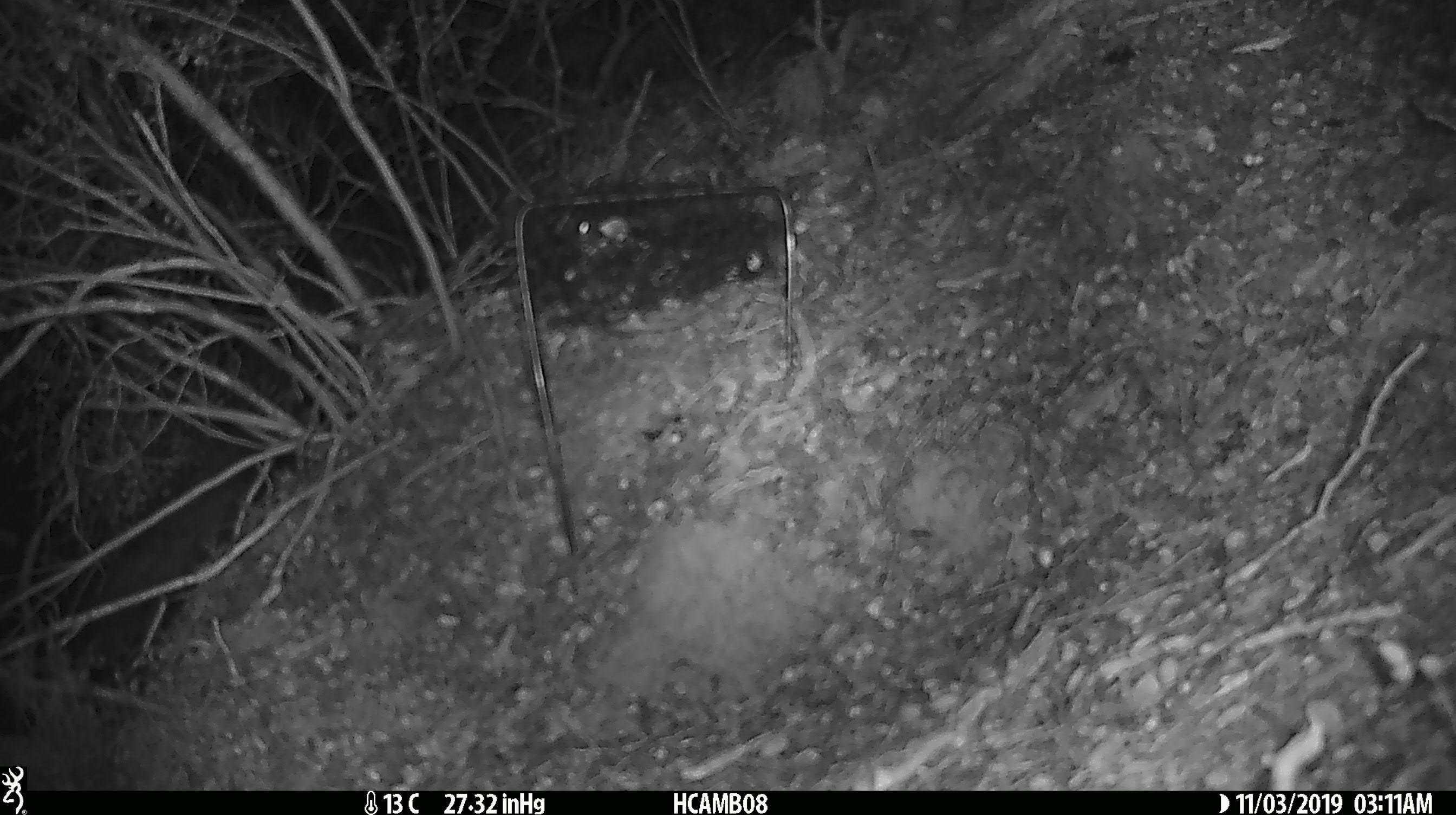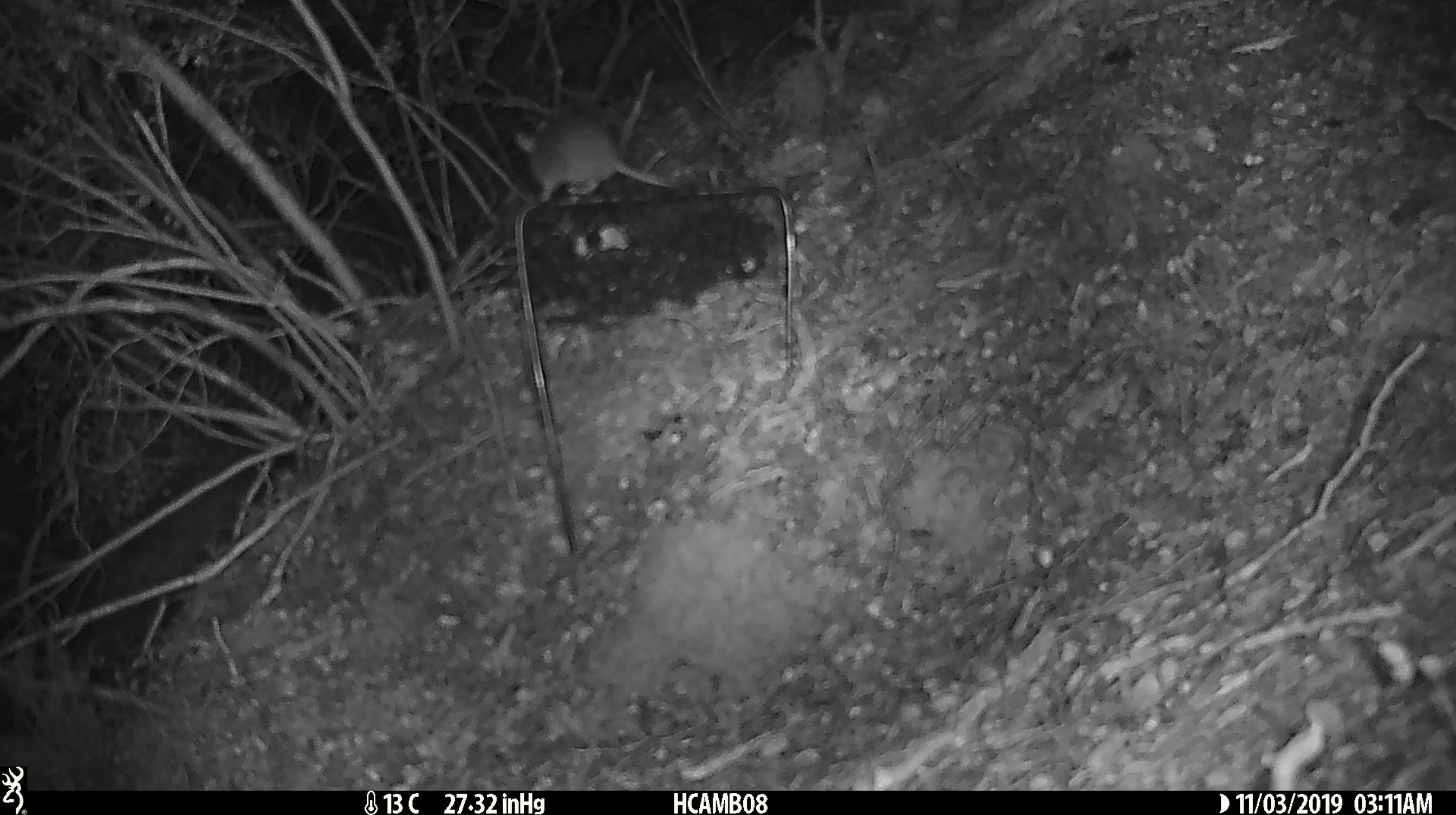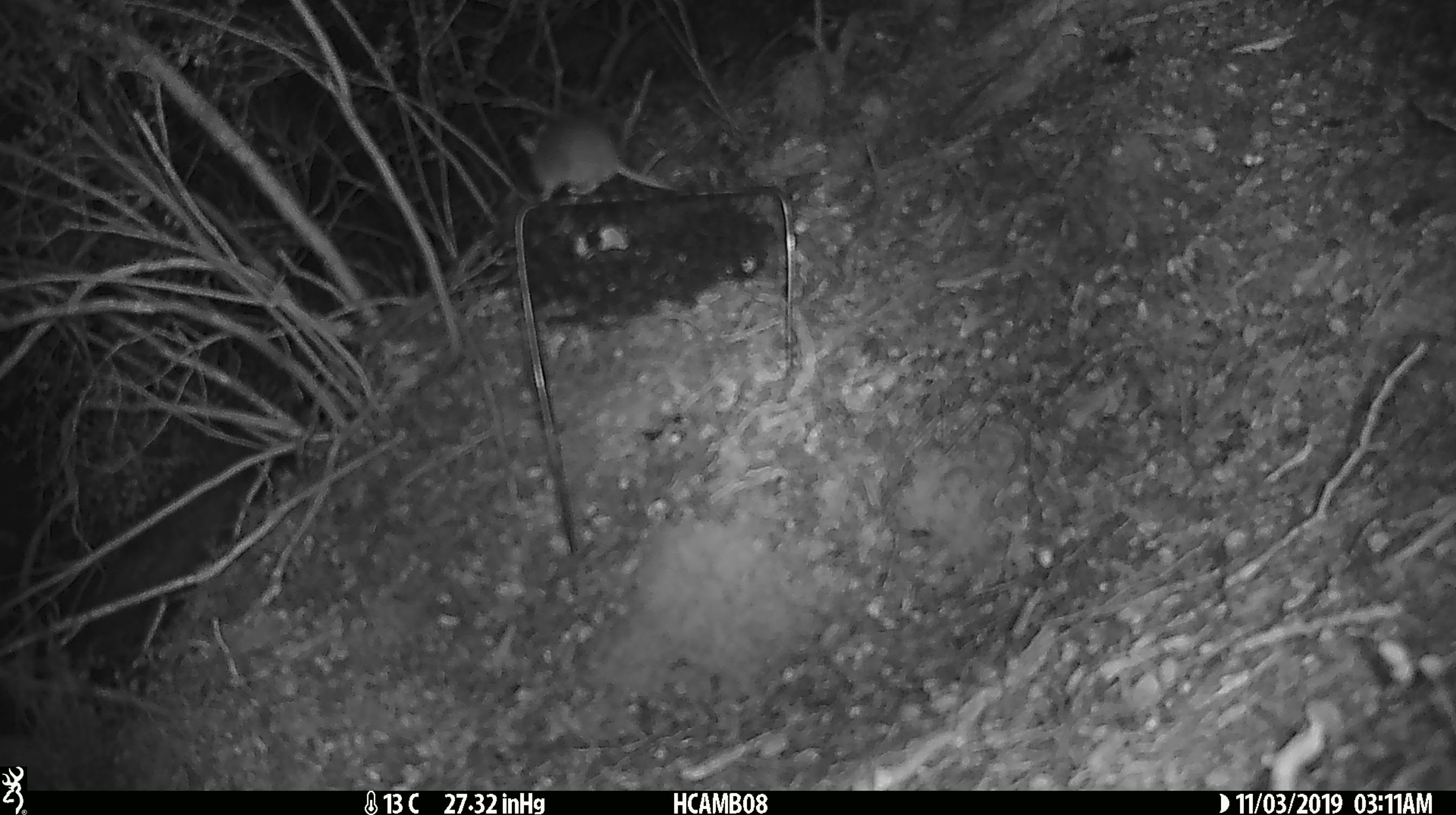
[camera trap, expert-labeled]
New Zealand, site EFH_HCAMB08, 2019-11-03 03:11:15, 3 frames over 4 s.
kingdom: Animalia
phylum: Chordata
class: Mammalia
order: Rodentia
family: Muridae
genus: Mus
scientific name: Mus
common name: mouse